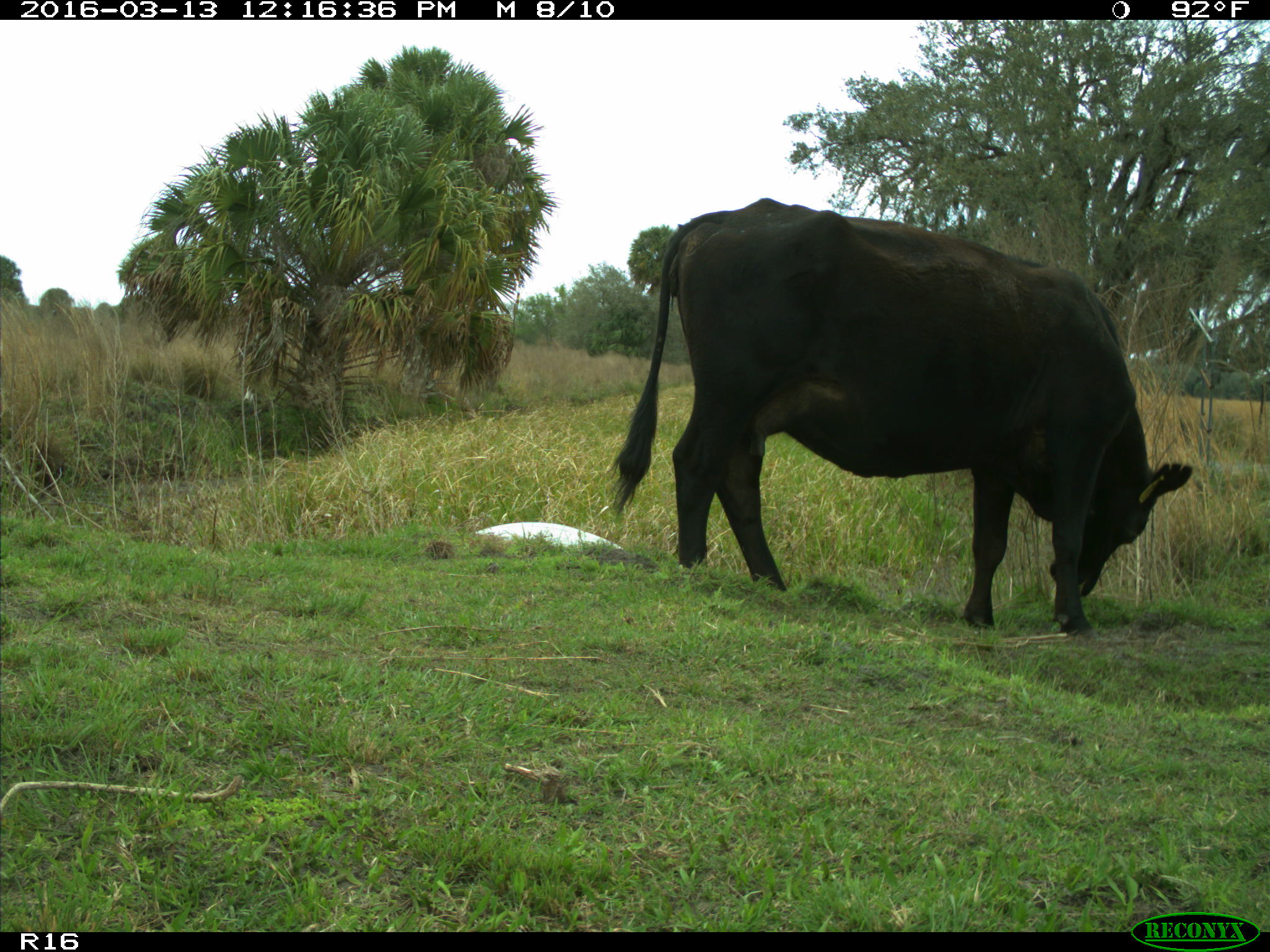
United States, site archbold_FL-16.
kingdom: Animalia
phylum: Chordata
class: Mammalia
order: Artiodactyla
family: Bovidae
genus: Bos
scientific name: Bos taurus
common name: domestic cow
Bos taurus (domestic cow).